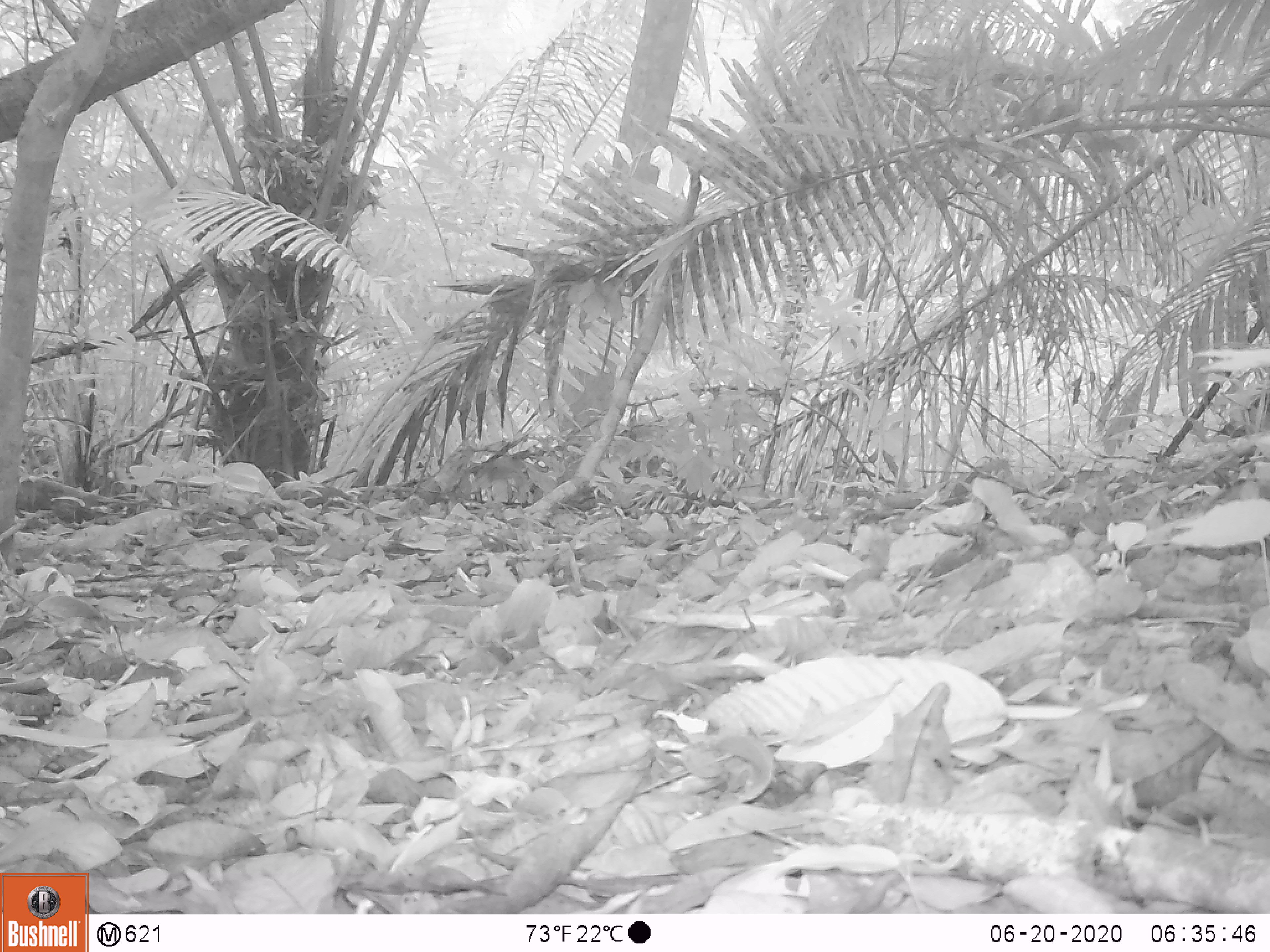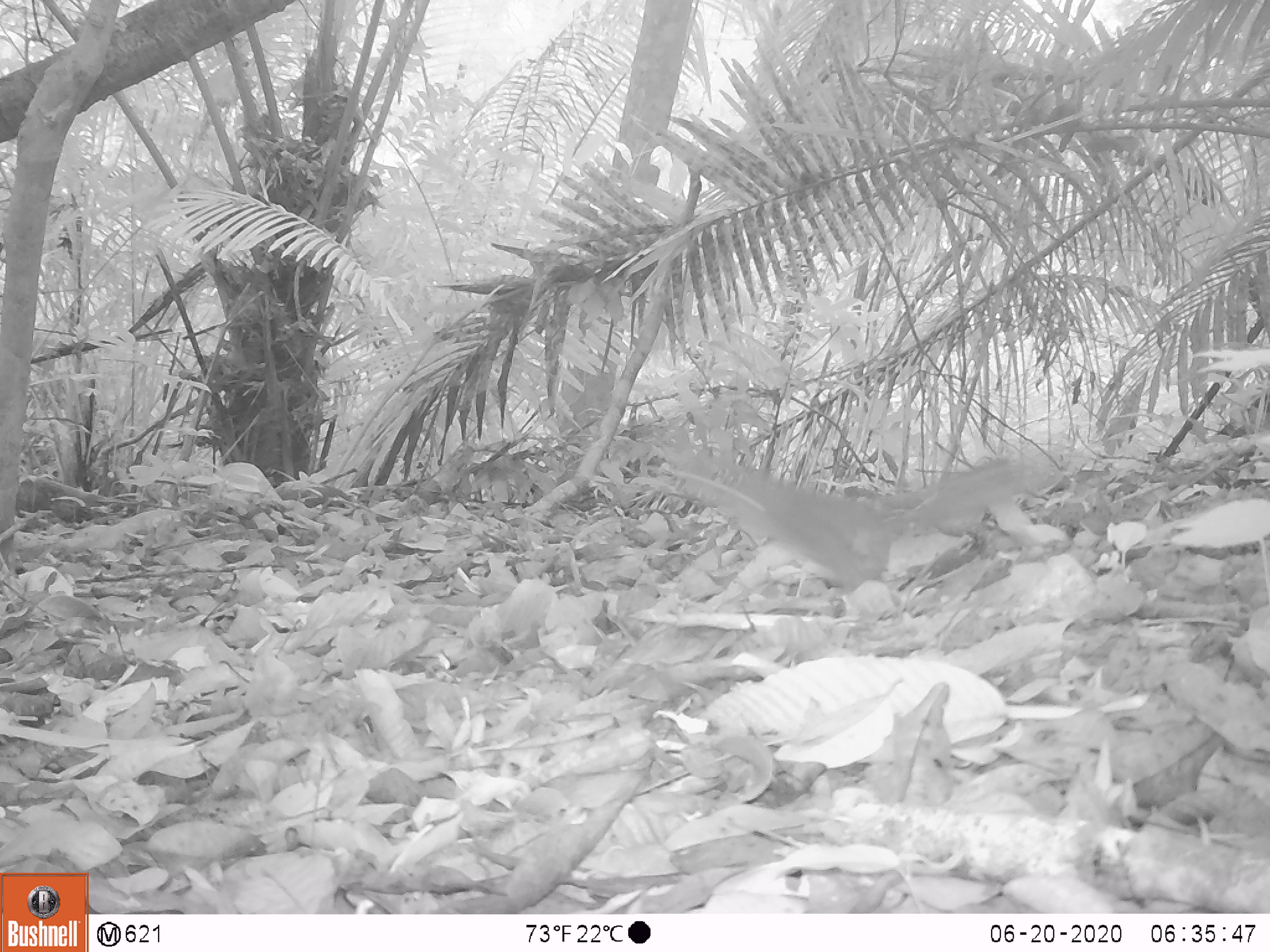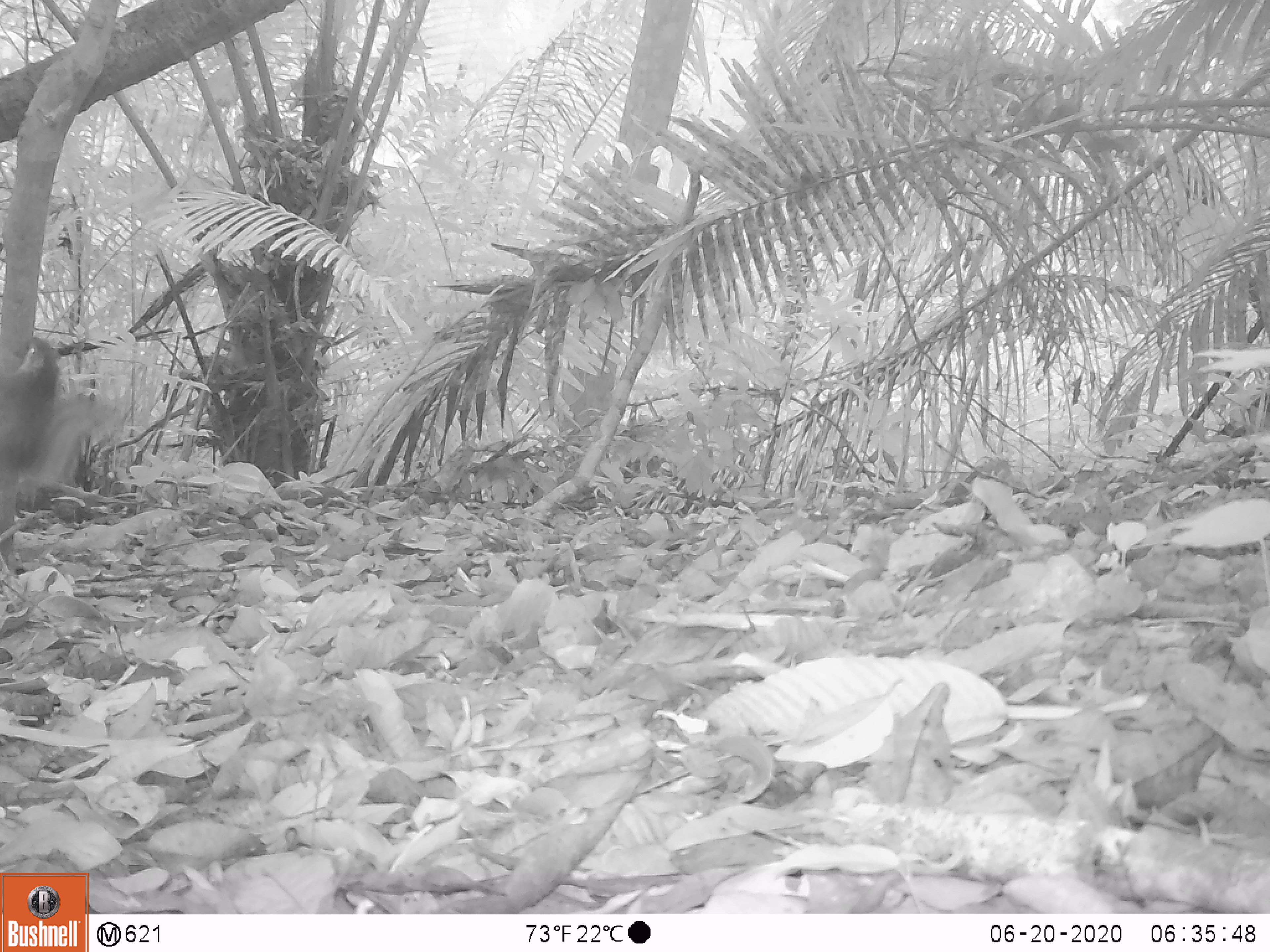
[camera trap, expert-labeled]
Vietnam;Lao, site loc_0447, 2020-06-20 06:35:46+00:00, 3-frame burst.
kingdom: Animalia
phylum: Chordata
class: Mammalia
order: Rodentia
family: Sciuridae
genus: Sciurus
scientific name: Sciurus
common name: squirrel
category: unidentified squirrel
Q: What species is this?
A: Unidentified squirrel (squirrel) (Sciurus).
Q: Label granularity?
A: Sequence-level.